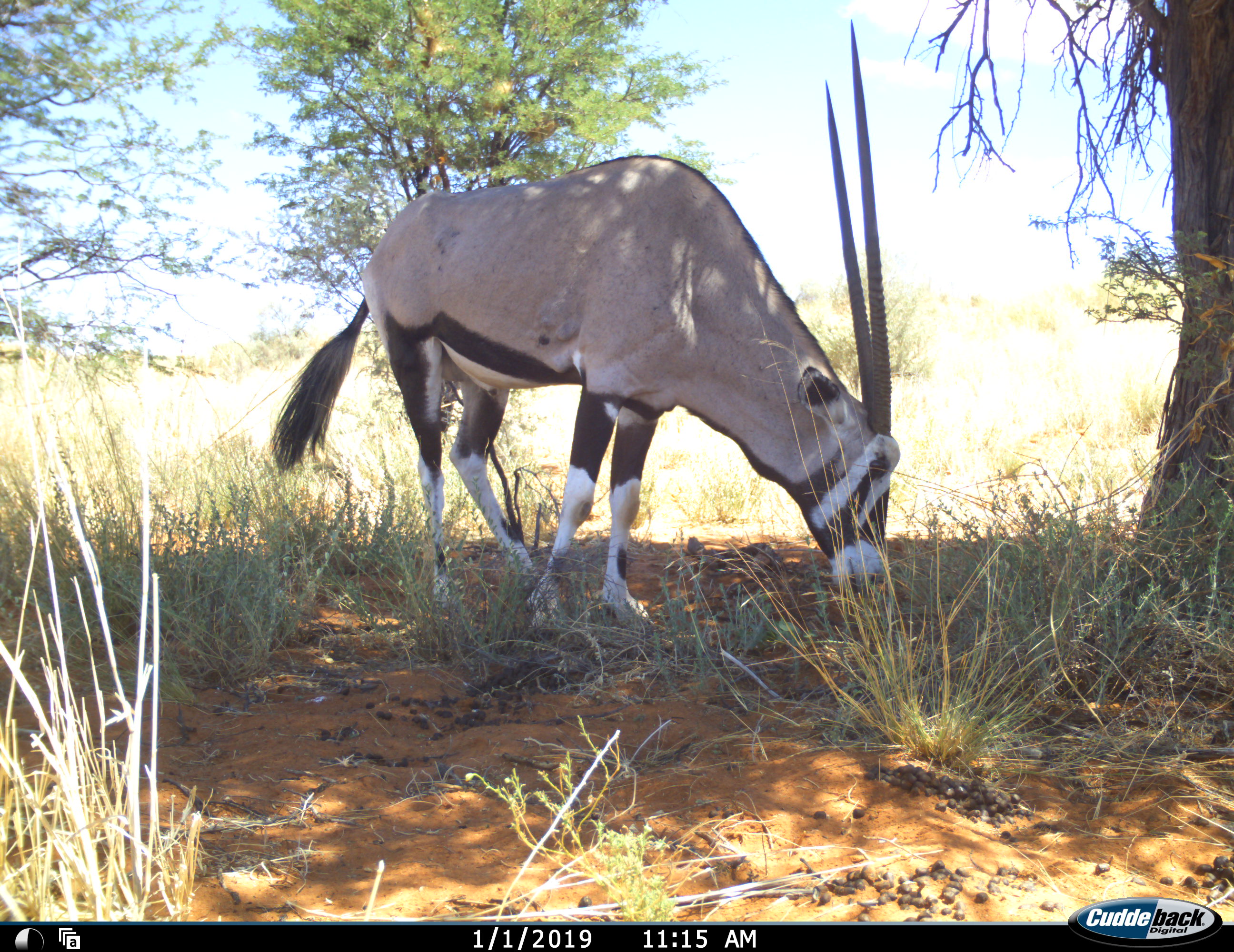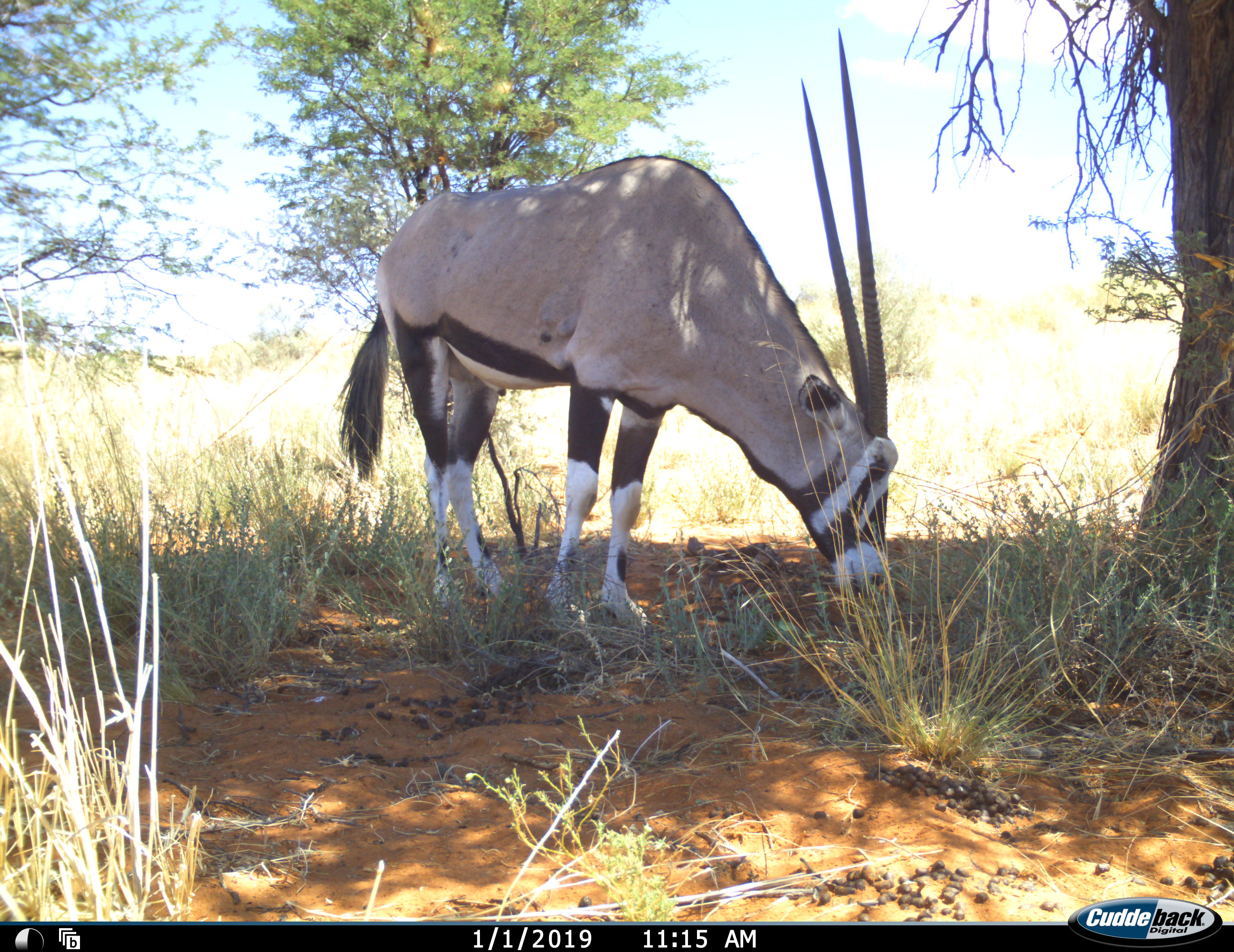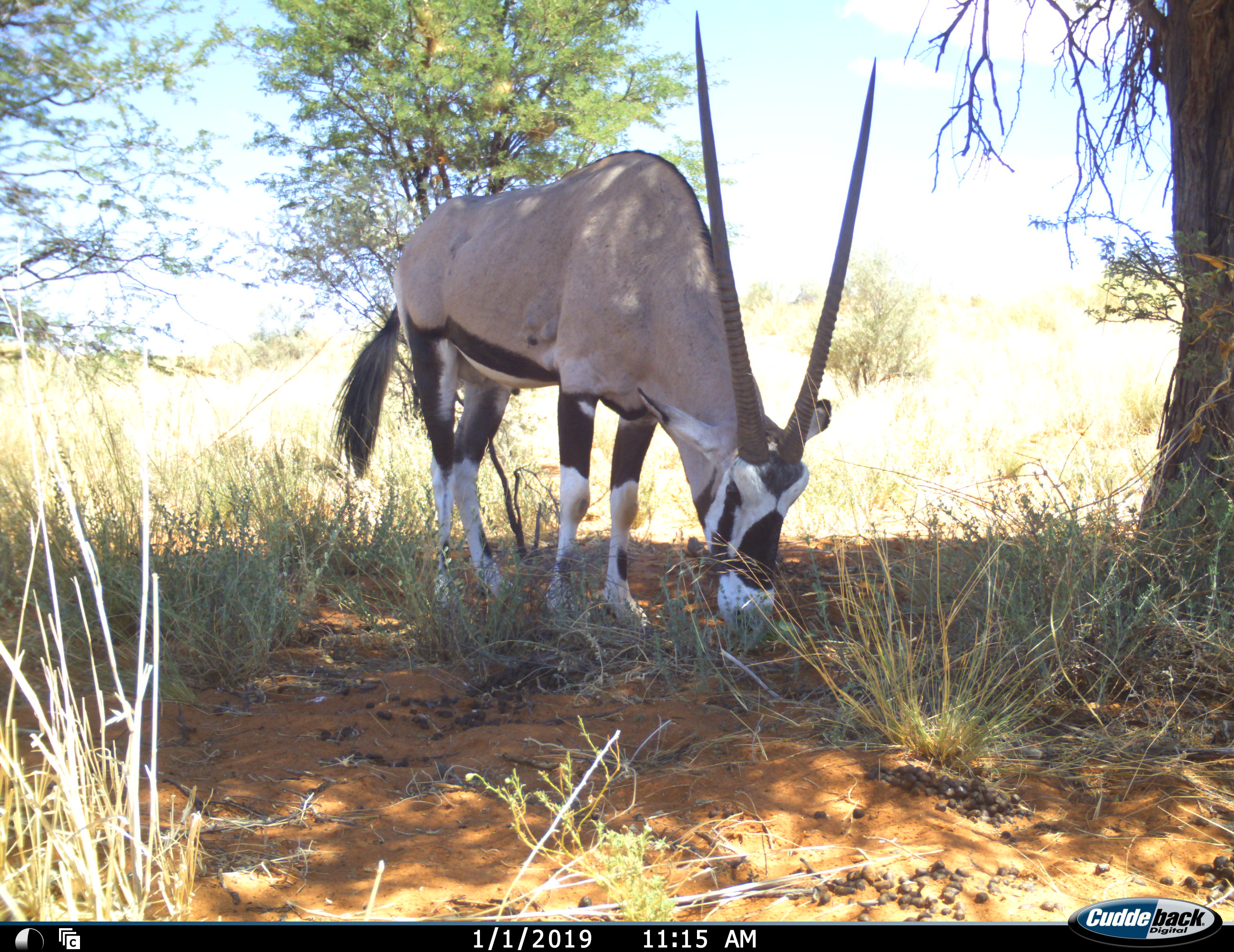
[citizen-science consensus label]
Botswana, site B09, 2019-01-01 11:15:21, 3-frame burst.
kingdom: Animalia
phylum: Chordata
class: Mammalia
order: Artiodactyla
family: Bovidae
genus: Oryx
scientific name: Oryx gazella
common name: gemsbok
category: gemsbokoryx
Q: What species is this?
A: Gemsbokoryx (gemsbok) (Oryx gazella).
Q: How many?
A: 1.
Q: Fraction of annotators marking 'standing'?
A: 33%.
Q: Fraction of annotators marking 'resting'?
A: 0%.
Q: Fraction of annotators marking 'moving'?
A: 0%.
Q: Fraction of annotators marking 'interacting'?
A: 0%.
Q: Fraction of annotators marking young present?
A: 0%.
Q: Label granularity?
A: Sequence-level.